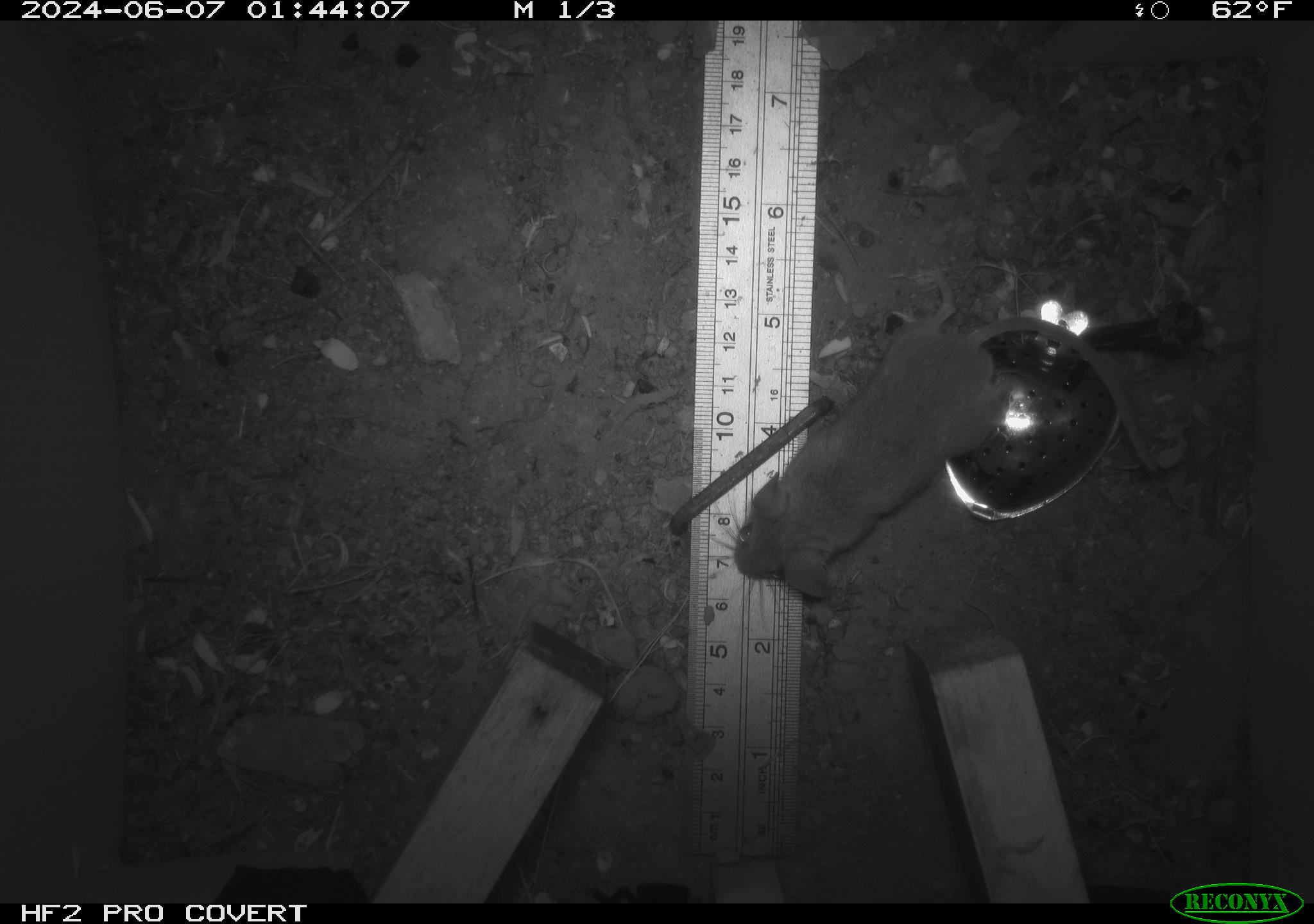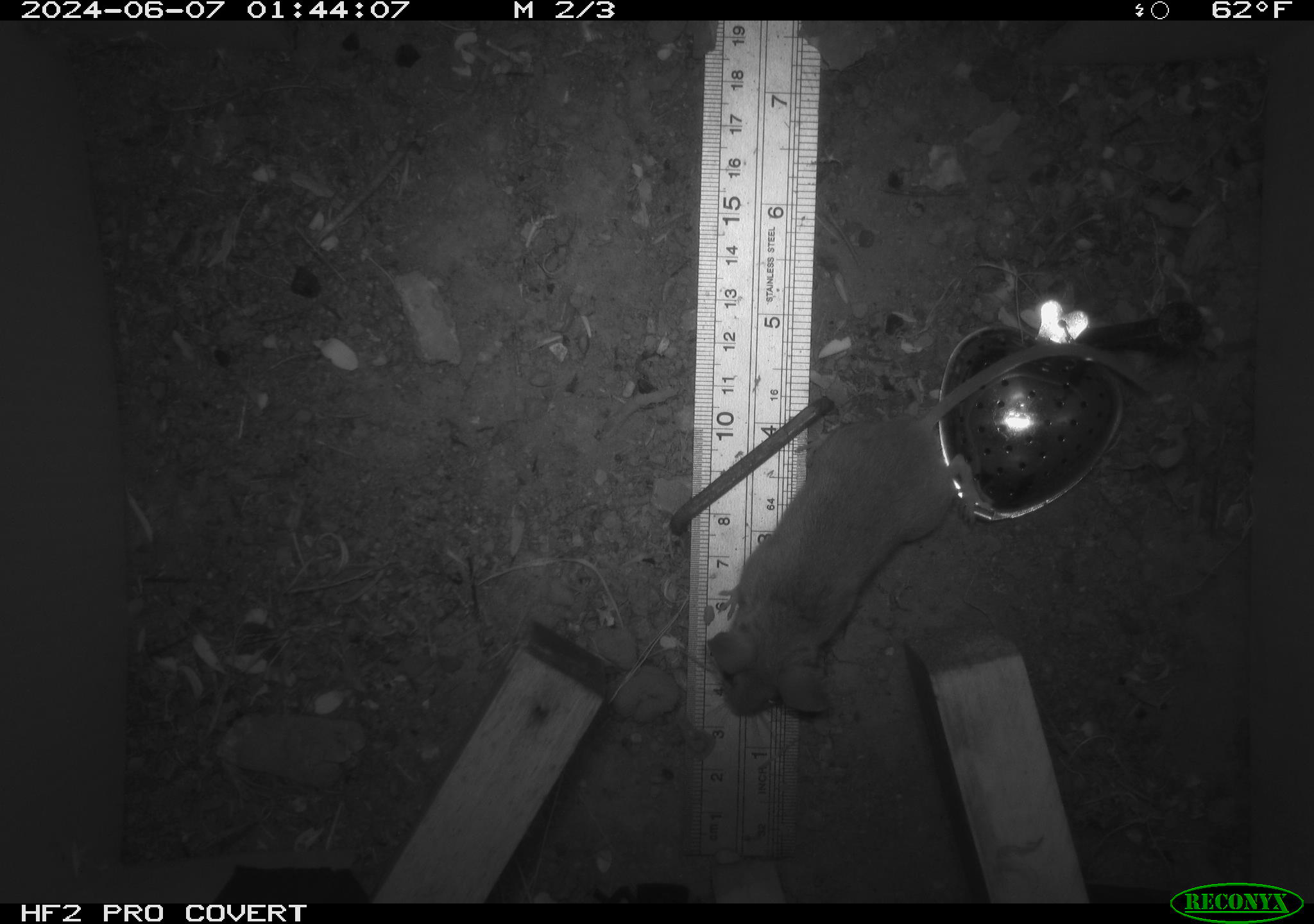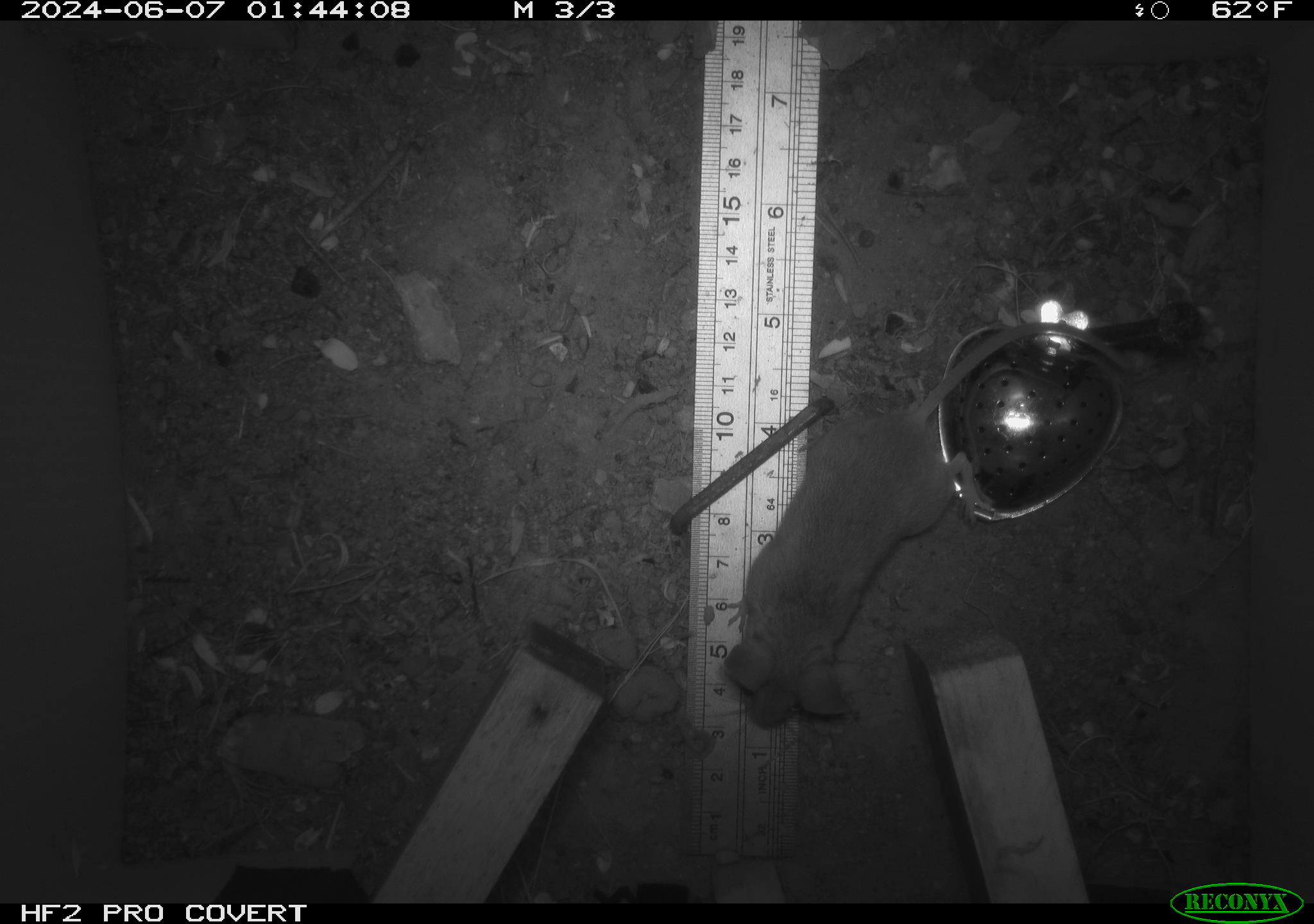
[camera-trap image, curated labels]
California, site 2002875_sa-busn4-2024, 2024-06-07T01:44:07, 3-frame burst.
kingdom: Animalia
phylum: Chordata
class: Mammalia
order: Rodentia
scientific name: Rodentia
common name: rodent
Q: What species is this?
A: Rodent (Rodentia).